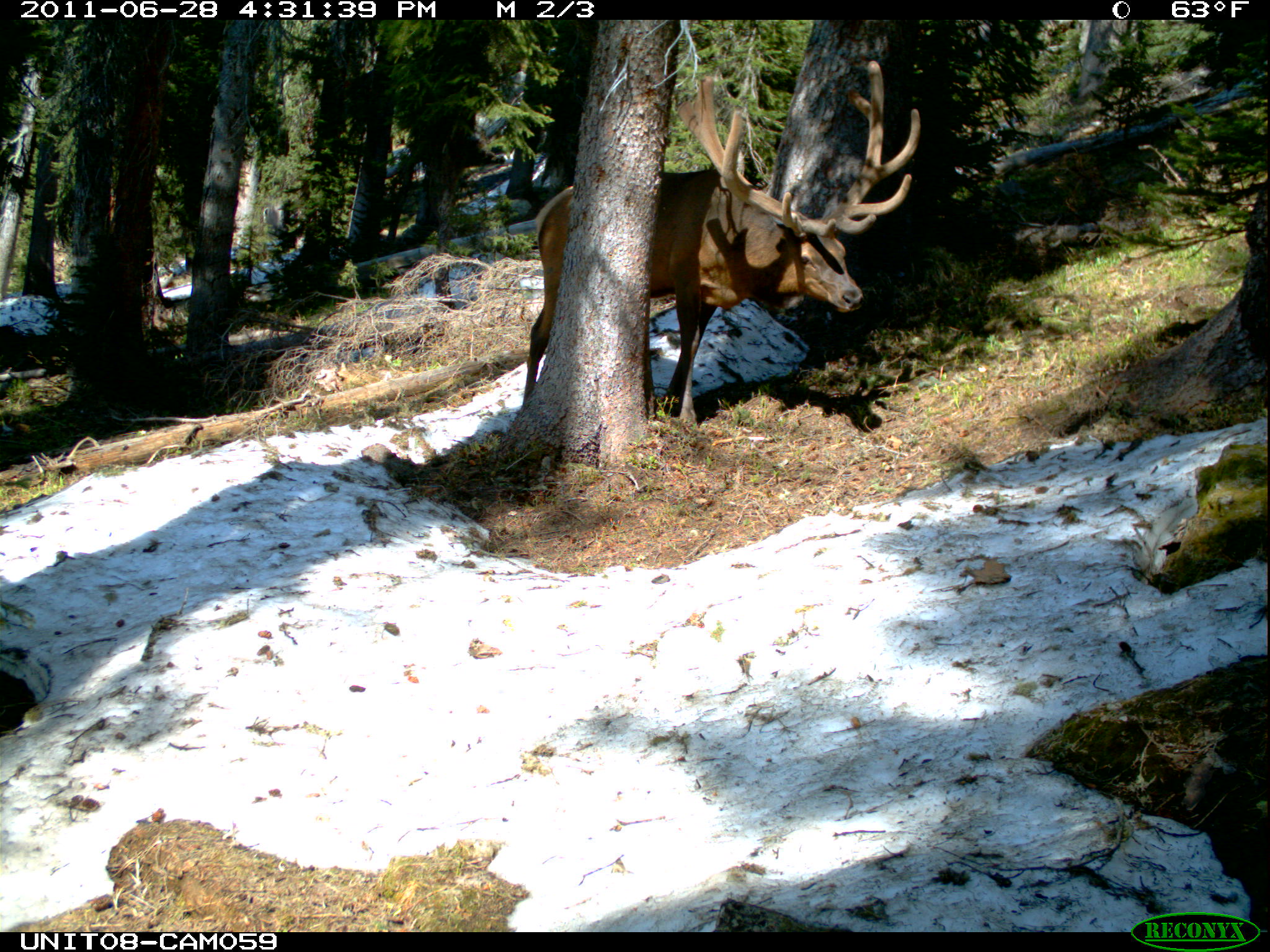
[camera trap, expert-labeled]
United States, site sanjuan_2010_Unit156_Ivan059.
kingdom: Animalia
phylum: Chordata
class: Mammalia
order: Artiodactyla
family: Cervidae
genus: Cervus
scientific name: Cervus elaphus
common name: red deer